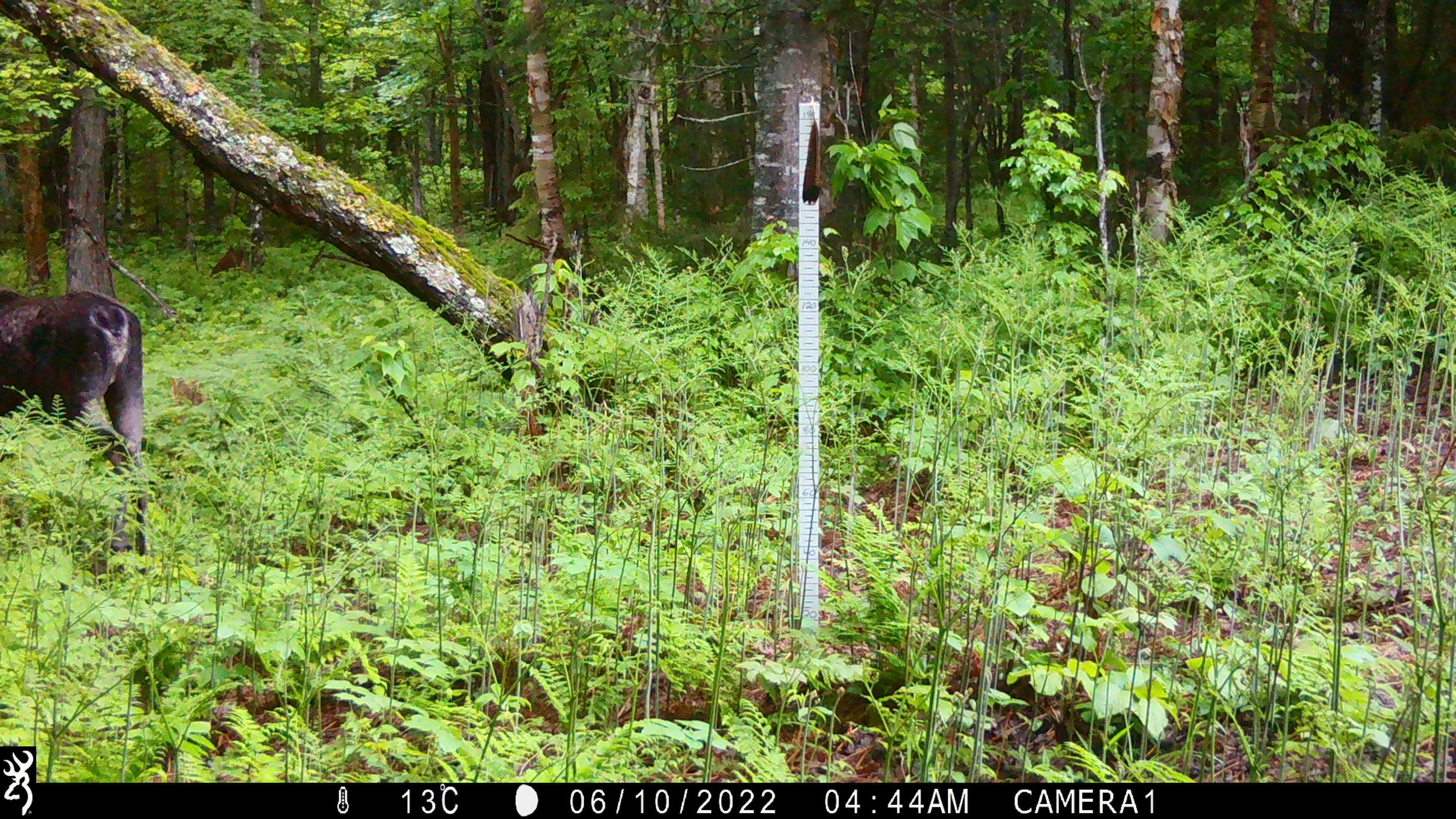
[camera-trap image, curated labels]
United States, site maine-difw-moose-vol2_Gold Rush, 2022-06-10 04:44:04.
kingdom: Animalia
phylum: Chordata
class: Mammalia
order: Artiodactyla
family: Cervidae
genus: Alces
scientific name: Alces alces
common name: moose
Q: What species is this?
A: Moose (Alces alces).